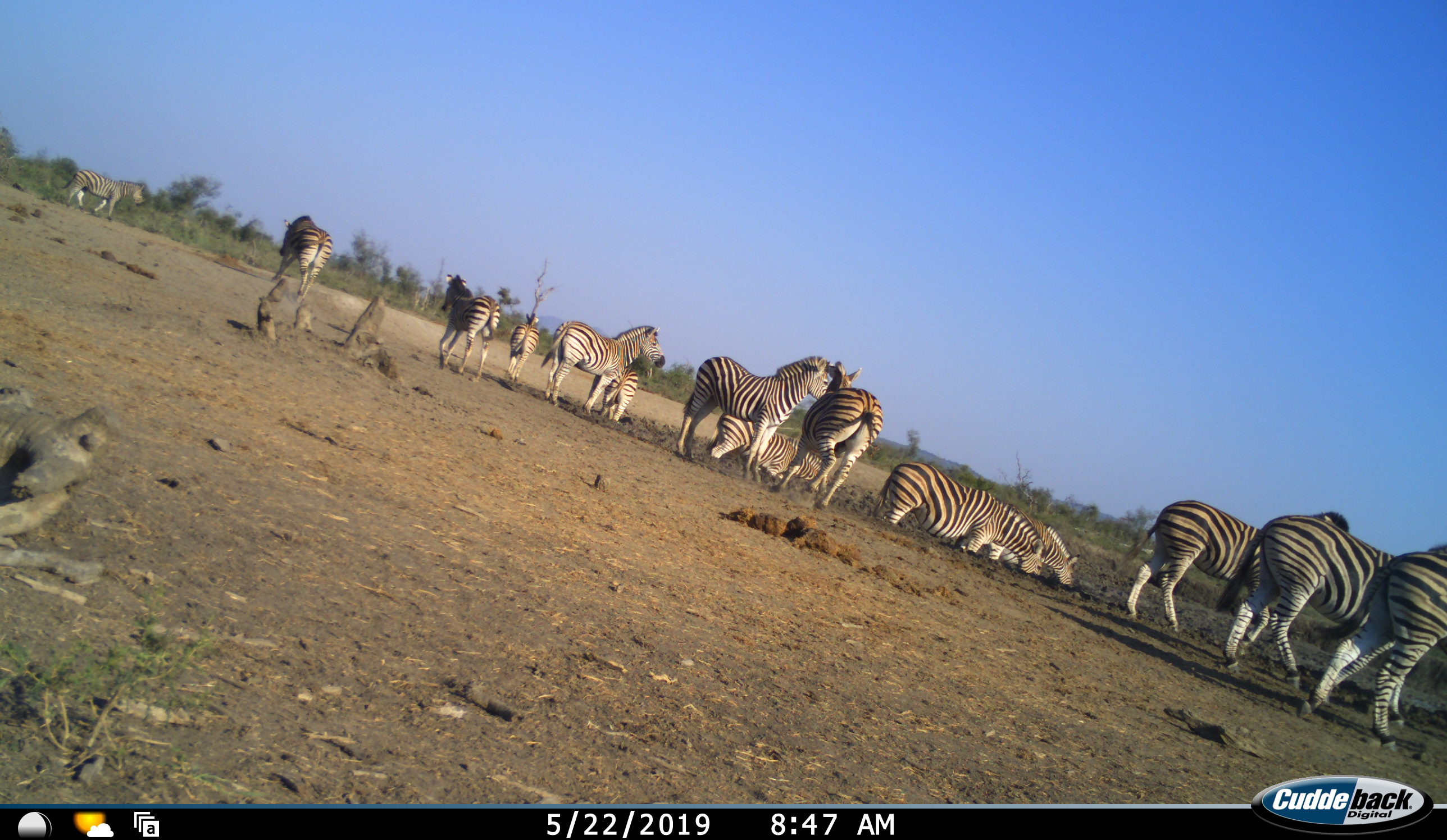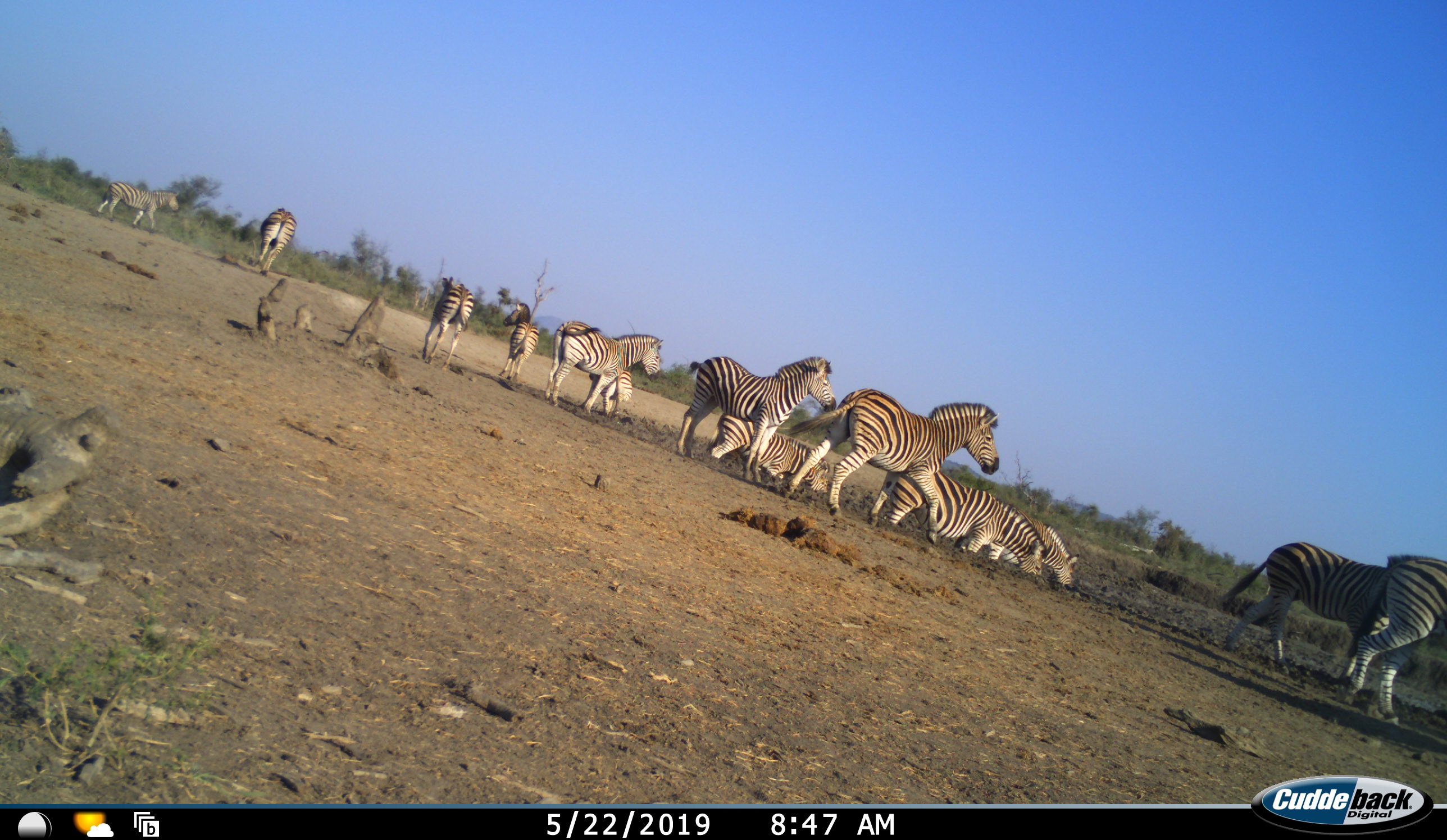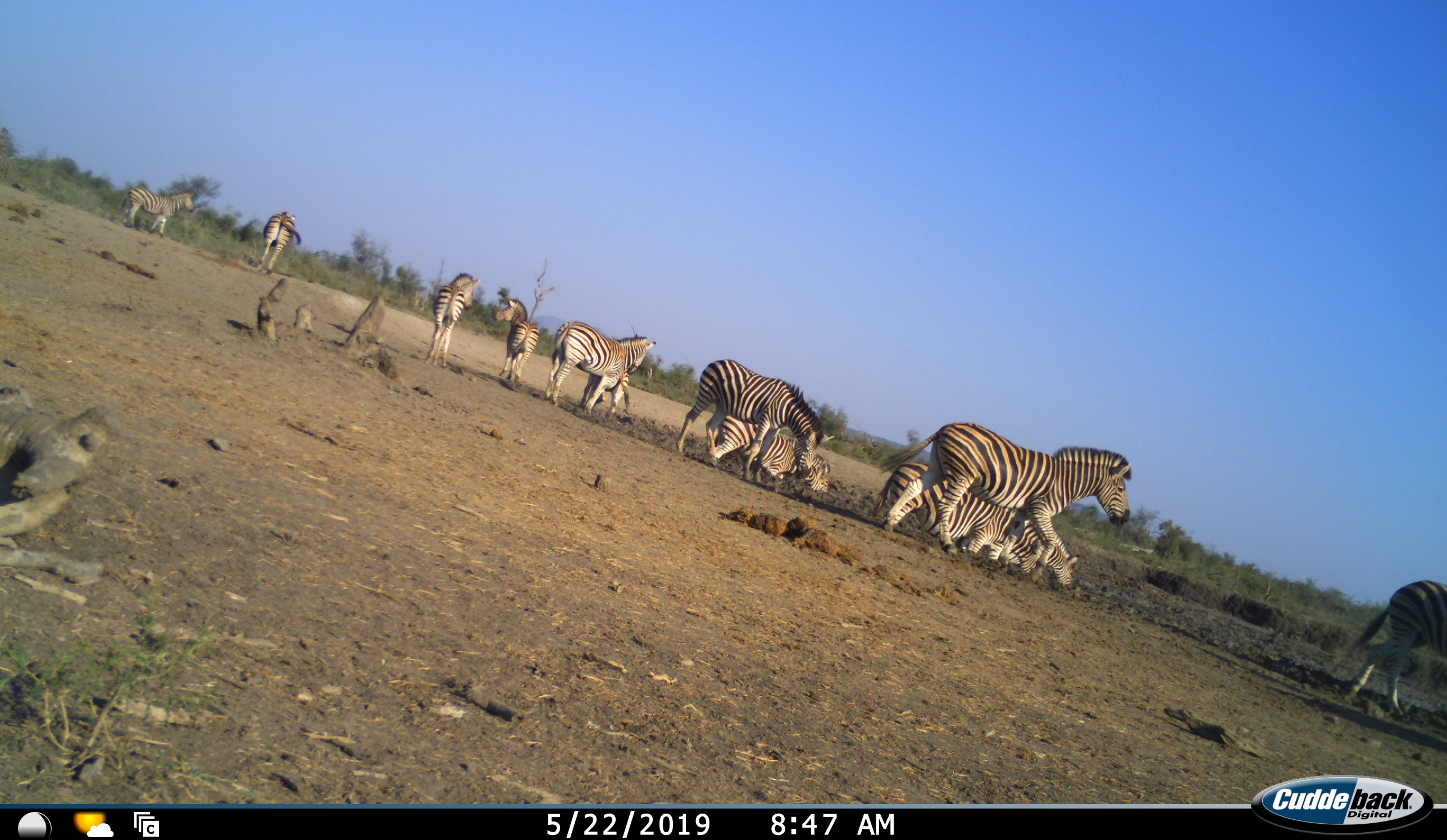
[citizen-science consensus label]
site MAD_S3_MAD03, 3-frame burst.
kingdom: Animalia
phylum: Chordata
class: Mammalia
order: Perissodactyla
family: Equidae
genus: Equus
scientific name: Equus quagga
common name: plains zebra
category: zebraplains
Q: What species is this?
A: Zebraplains (plains zebra) (Equus quagga).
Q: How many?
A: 11-50.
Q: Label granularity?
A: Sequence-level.